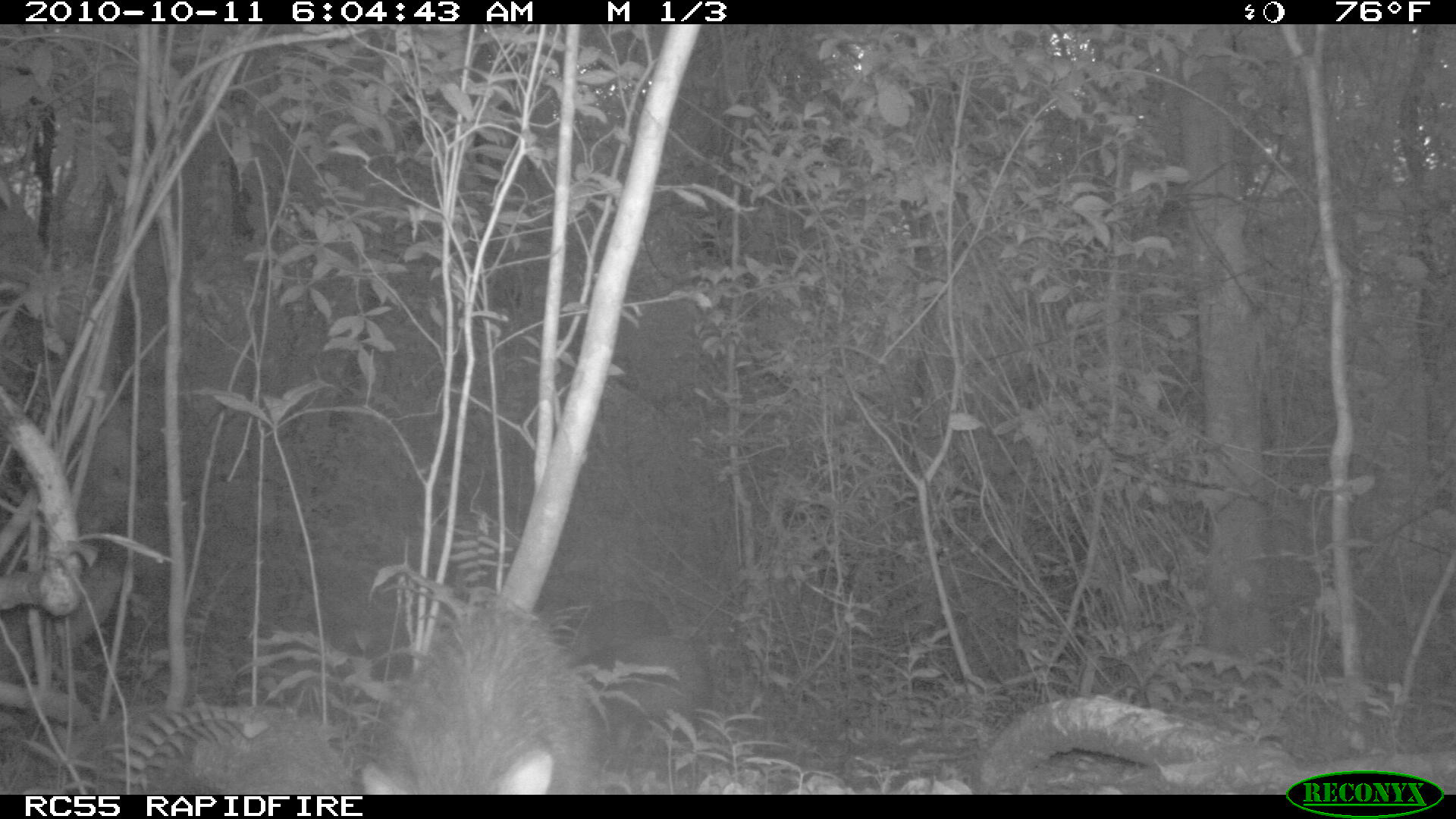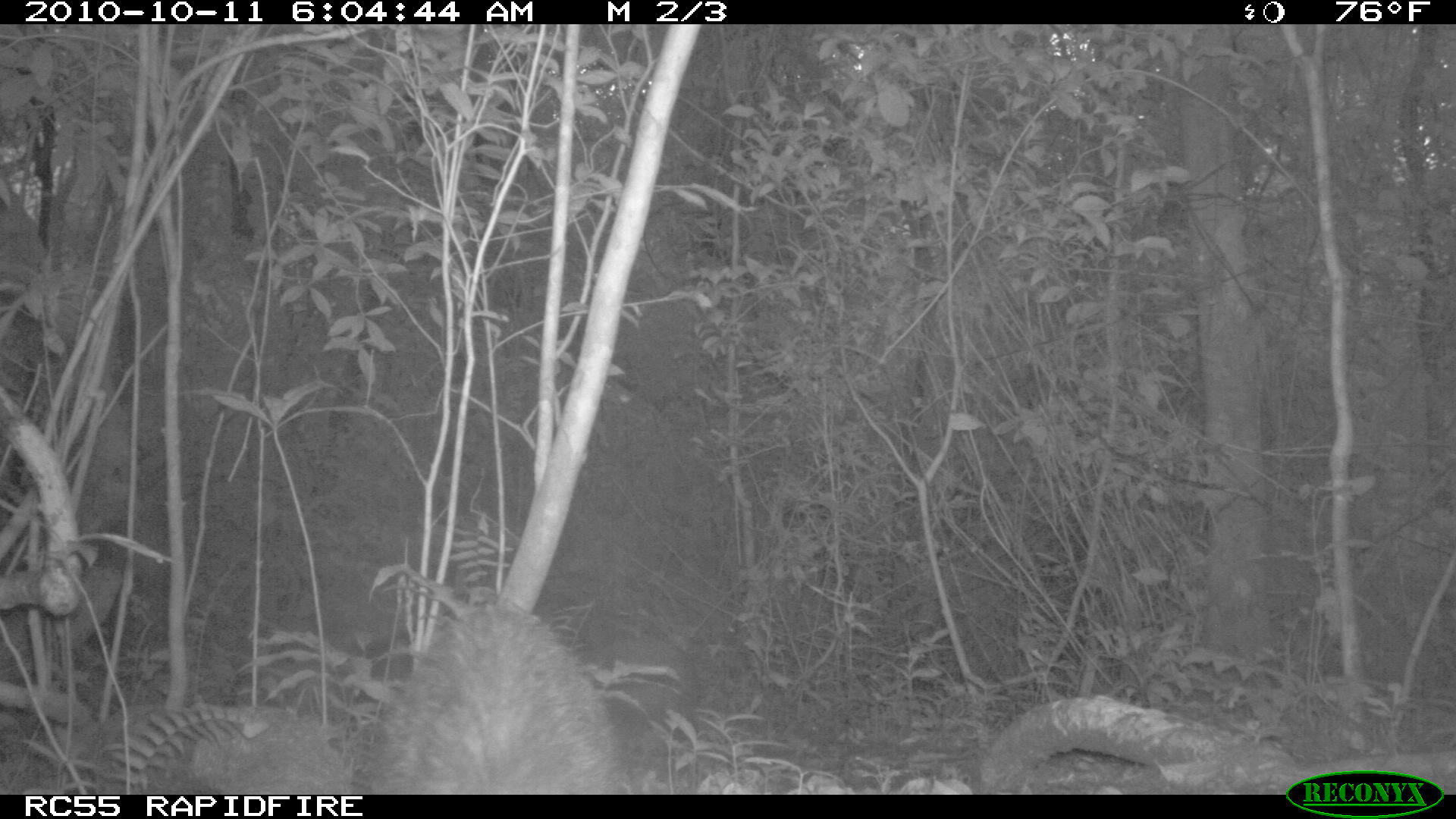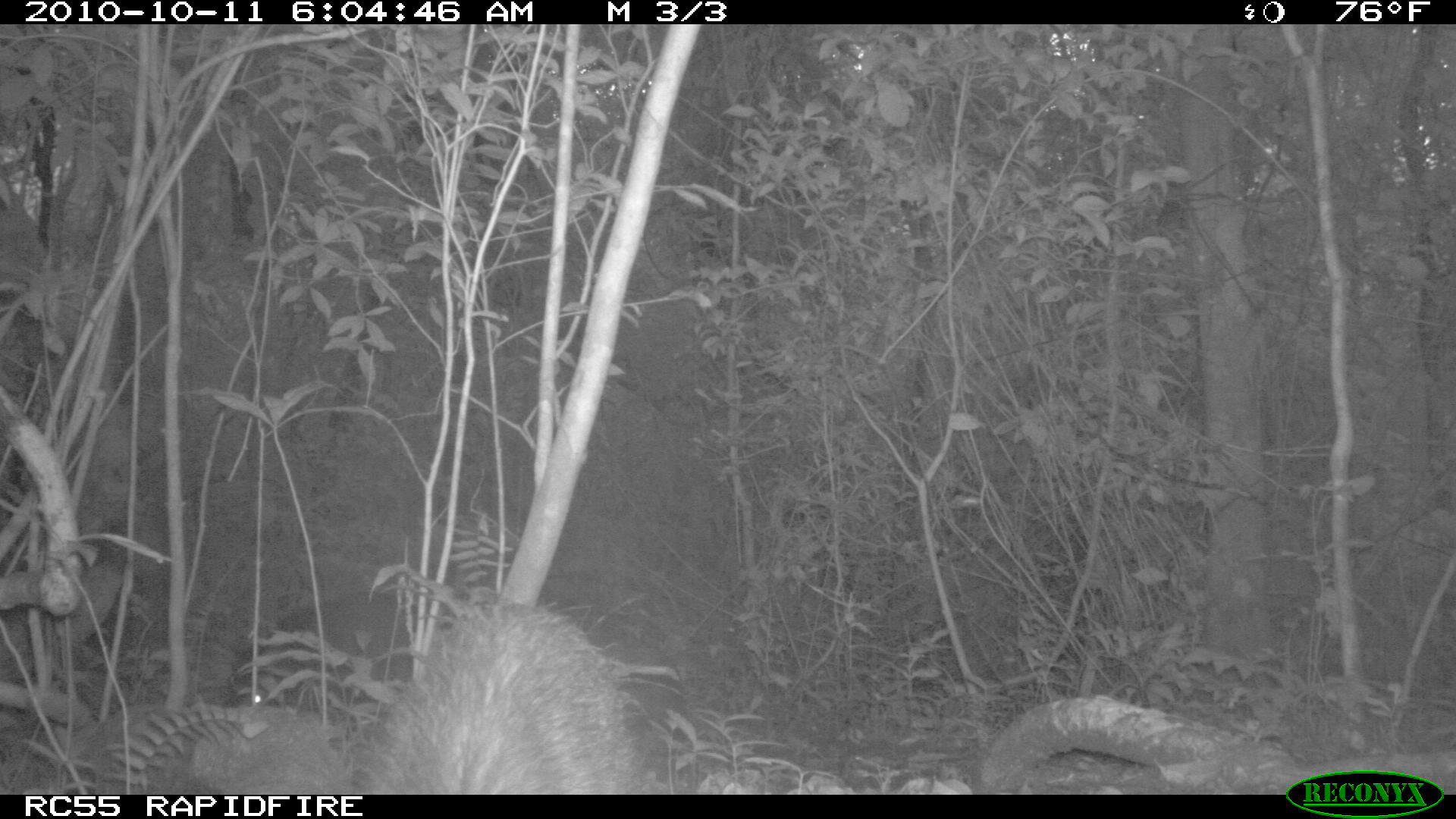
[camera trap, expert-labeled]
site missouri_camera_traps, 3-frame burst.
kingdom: Animalia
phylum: Chordata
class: Mammalia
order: Artiodactyla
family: Tayassuidae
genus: Pecari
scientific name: Pecari tajacu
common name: collared peccary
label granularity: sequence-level